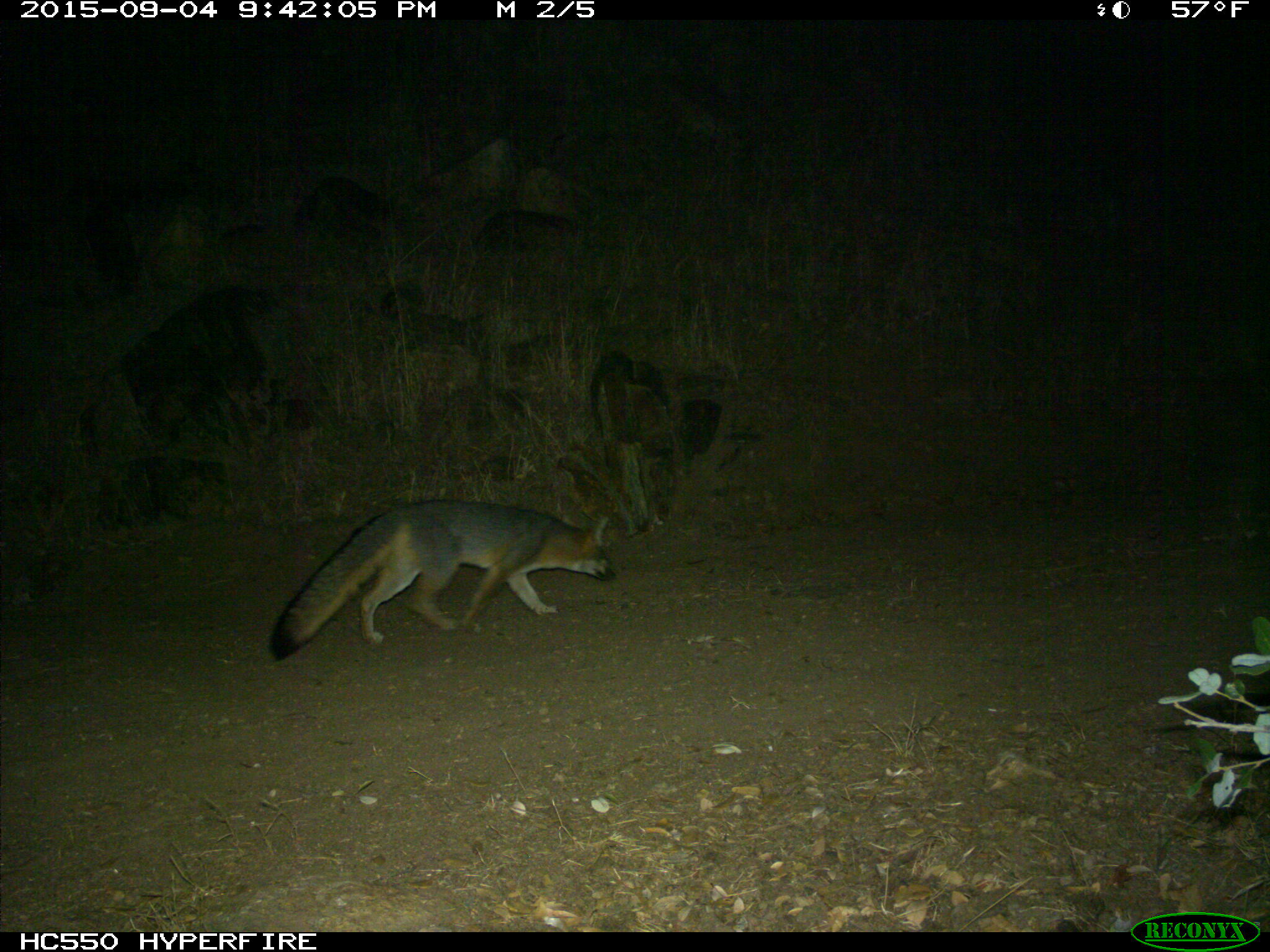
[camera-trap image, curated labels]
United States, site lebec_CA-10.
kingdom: Animalia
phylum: Chordata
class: Mammalia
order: Carnivora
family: Canidae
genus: Urocyon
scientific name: Urocyon cinereoargenteus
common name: gray fox